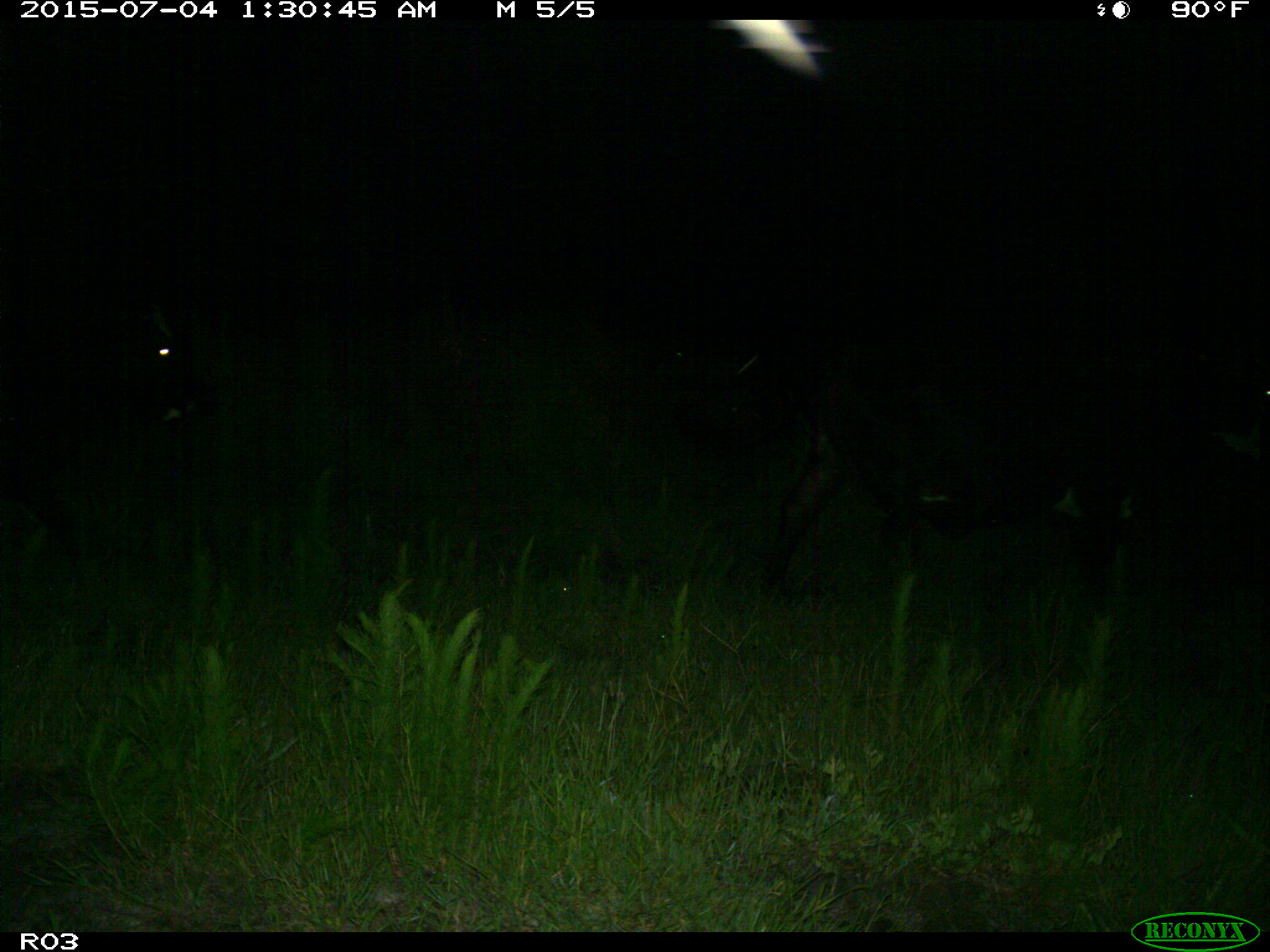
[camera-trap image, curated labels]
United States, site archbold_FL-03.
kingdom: Animalia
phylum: Chordata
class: Mammalia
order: Artiodactyla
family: Bovidae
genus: Bos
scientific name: Bos taurus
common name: domestic cow